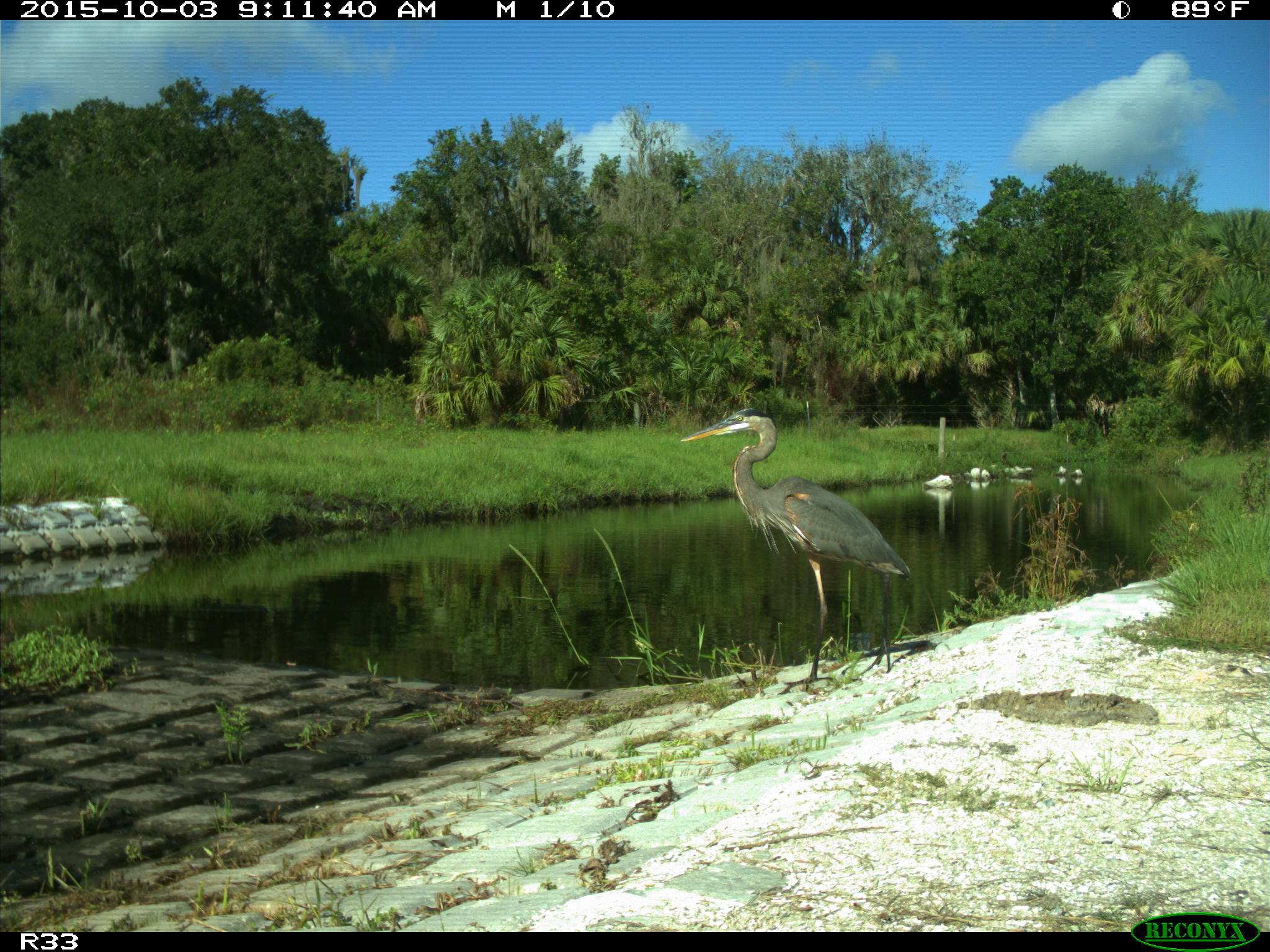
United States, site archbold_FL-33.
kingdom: Animalia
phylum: Chordata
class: Aves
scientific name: Aves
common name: birds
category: unidentified bird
Unidentified bird (birds) (Aves).